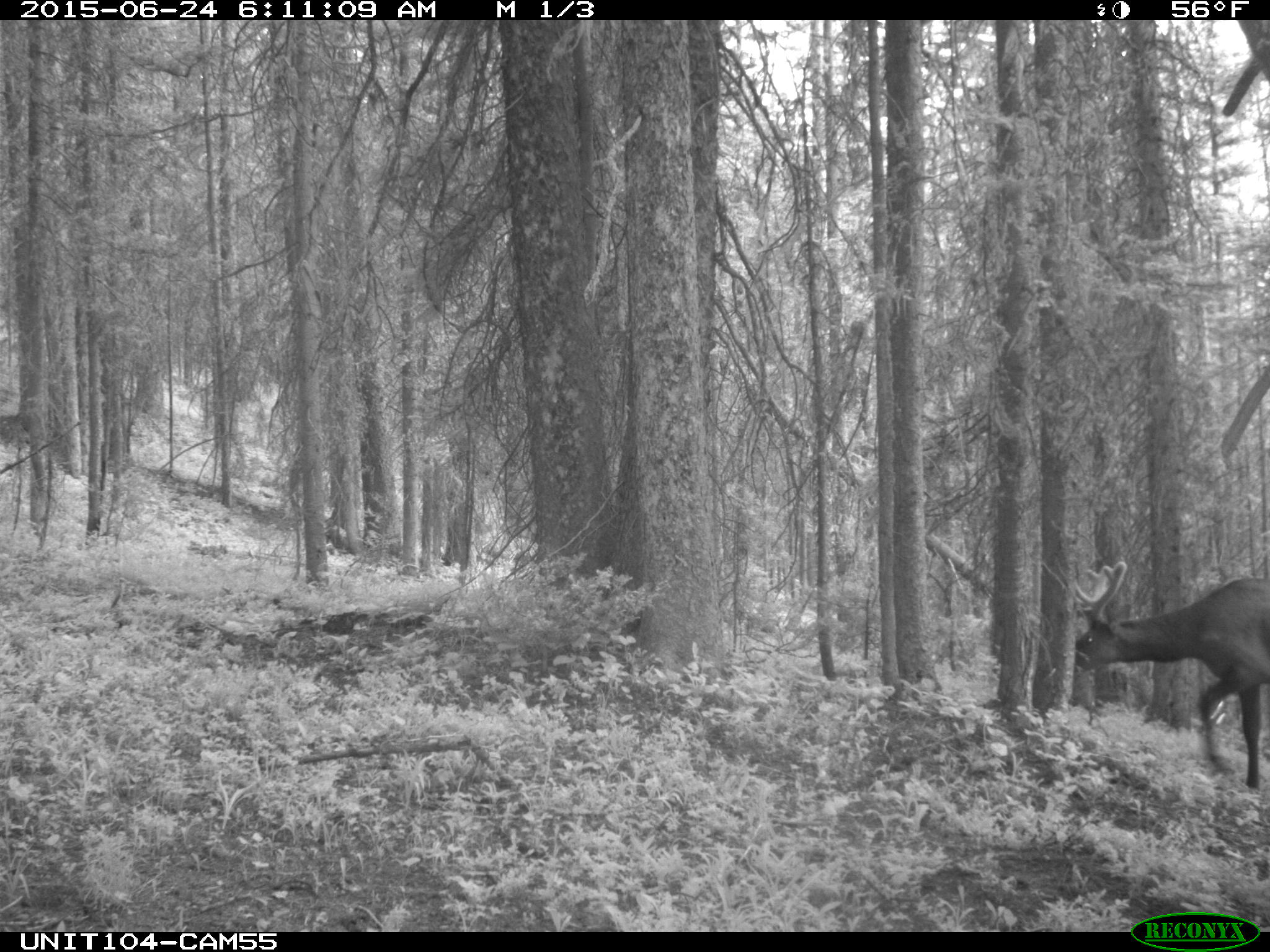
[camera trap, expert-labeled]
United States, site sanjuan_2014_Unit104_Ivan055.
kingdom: Animalia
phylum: Chordata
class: Mammalia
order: Artiodactyla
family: Cervidae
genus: Cervus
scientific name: Cervus elaphus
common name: red deer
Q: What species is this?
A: Cervus elaphus (red deer).